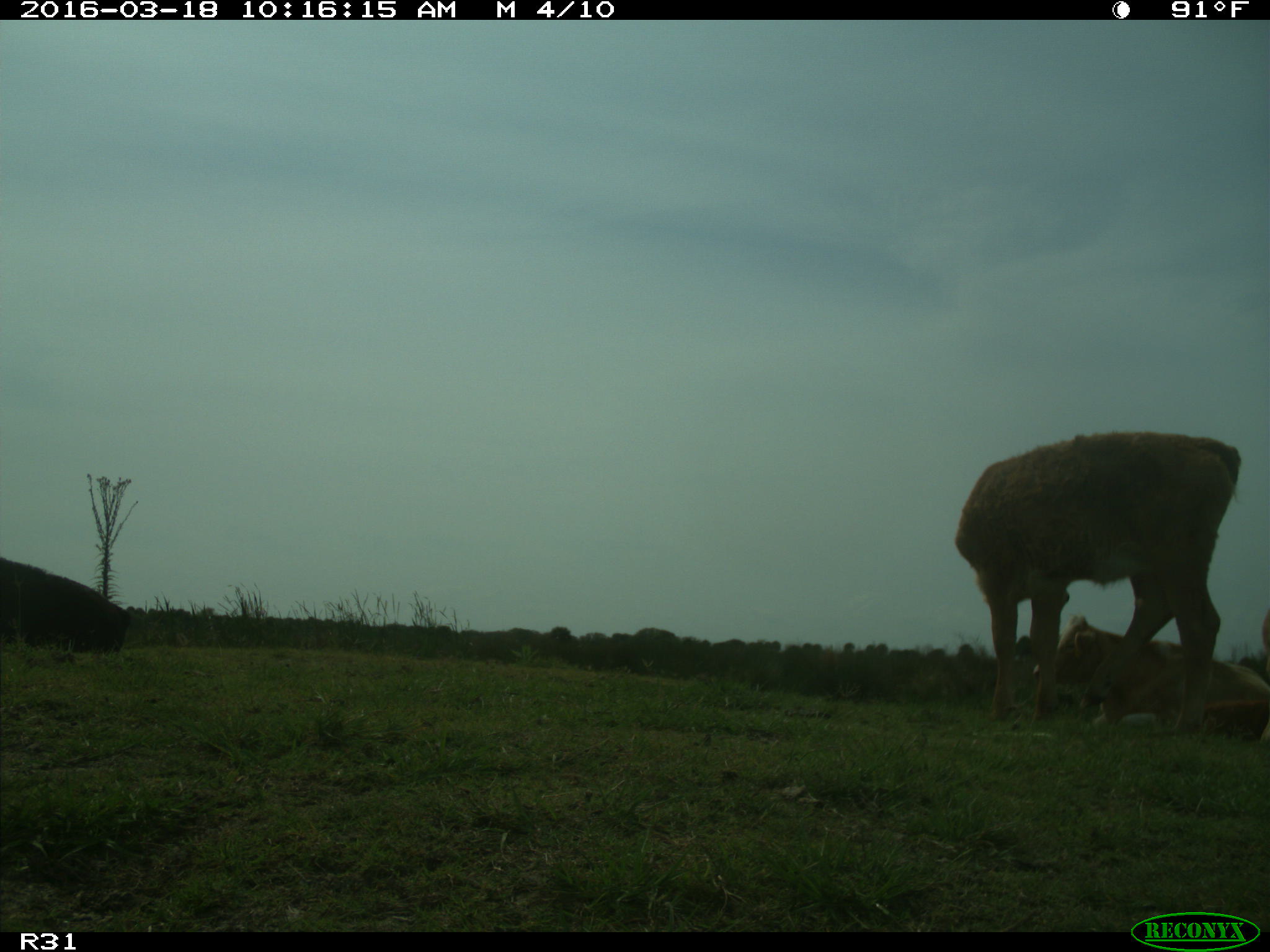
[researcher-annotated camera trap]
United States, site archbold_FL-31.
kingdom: Animalia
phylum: Chordata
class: Mammalia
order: Artiodactyla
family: Bovidae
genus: Bos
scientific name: Bos taurus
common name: domestic cow